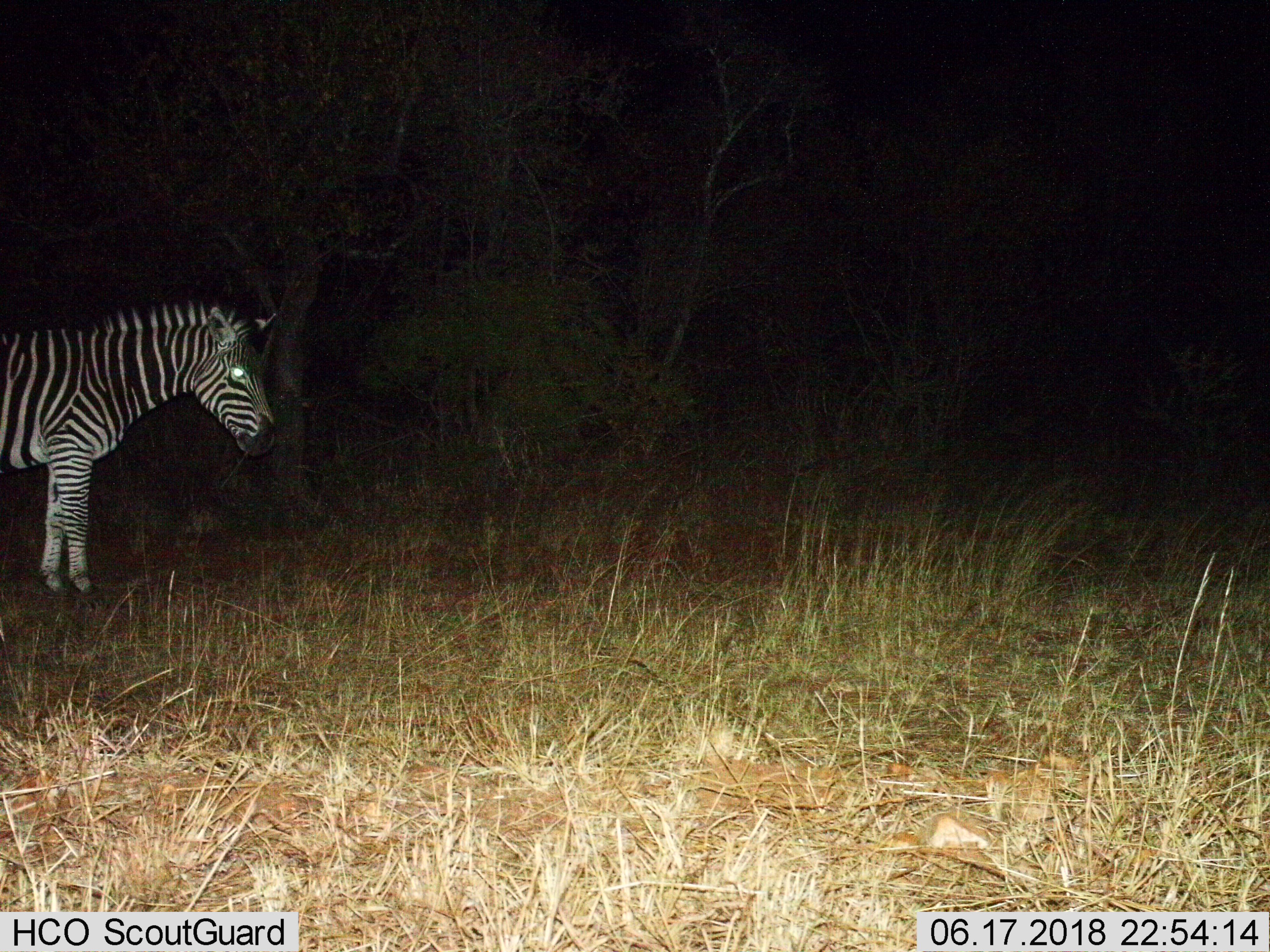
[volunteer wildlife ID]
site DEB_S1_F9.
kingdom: Animalia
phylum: Chordata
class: Mammalia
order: Perissodactyla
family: Equidae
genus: Equus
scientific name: Equus quagga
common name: plains zebra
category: zebraplains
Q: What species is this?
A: Zebraplains (plains zebra) (Equus quagga).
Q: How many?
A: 1.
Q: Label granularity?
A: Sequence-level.